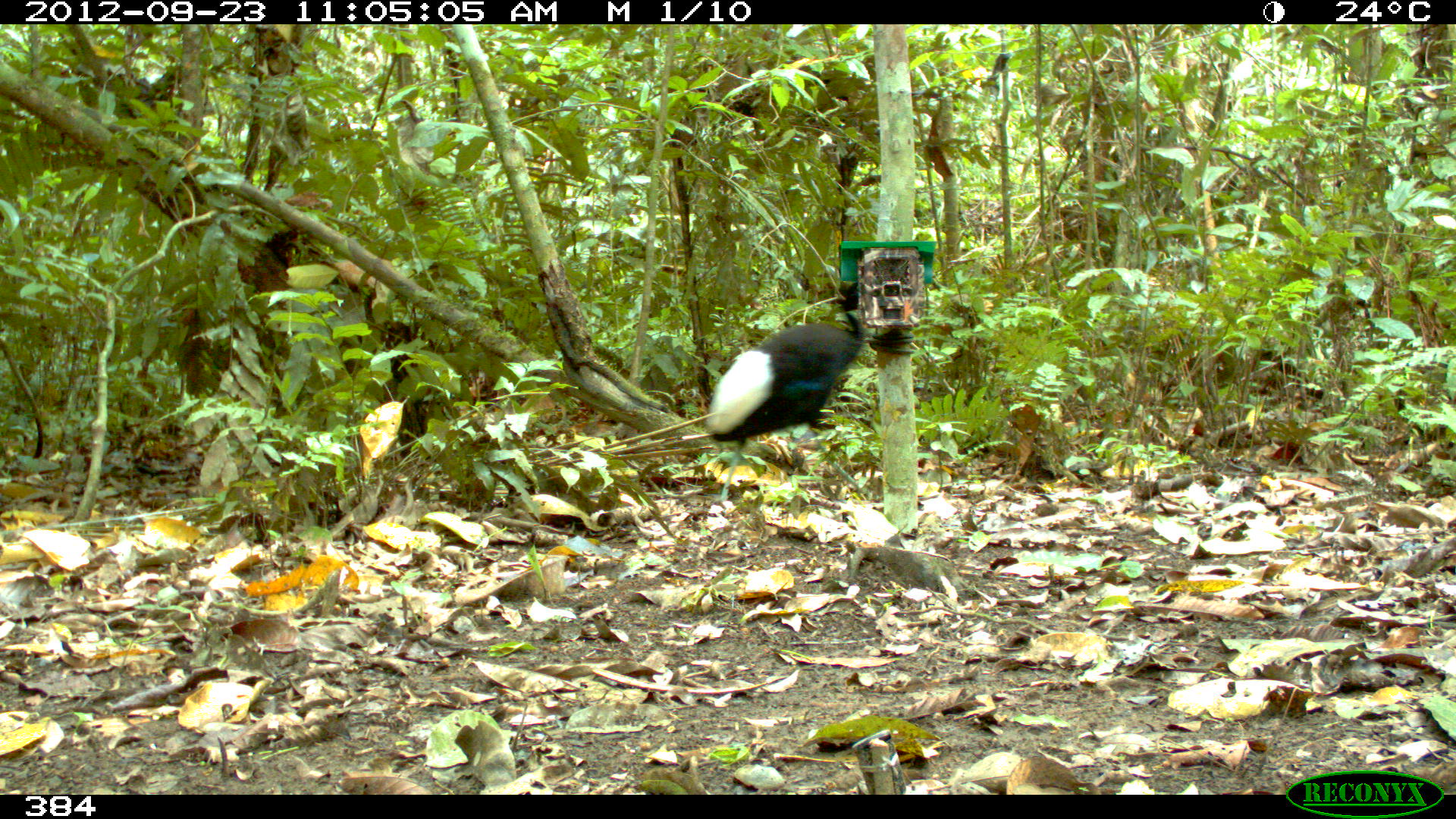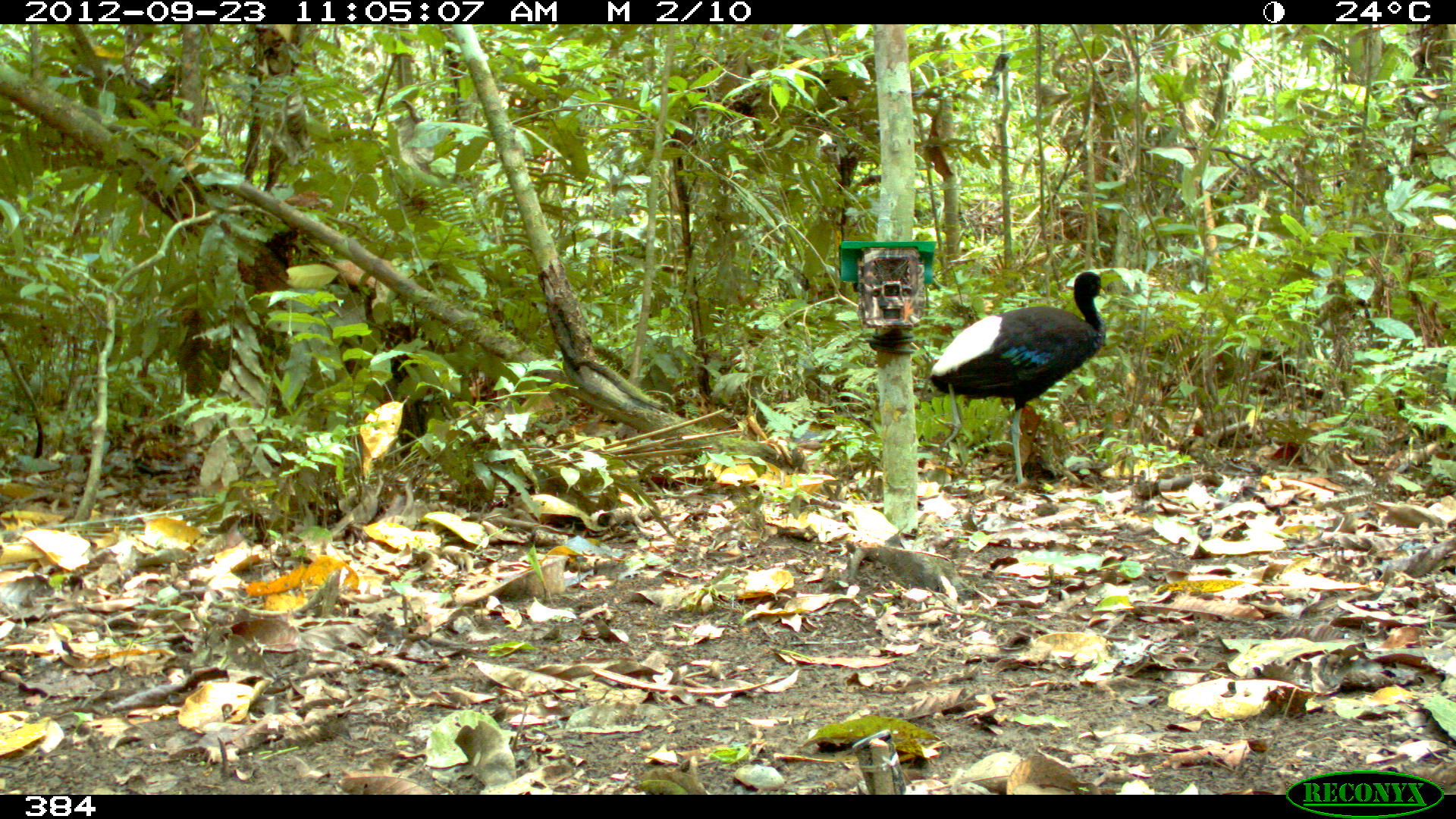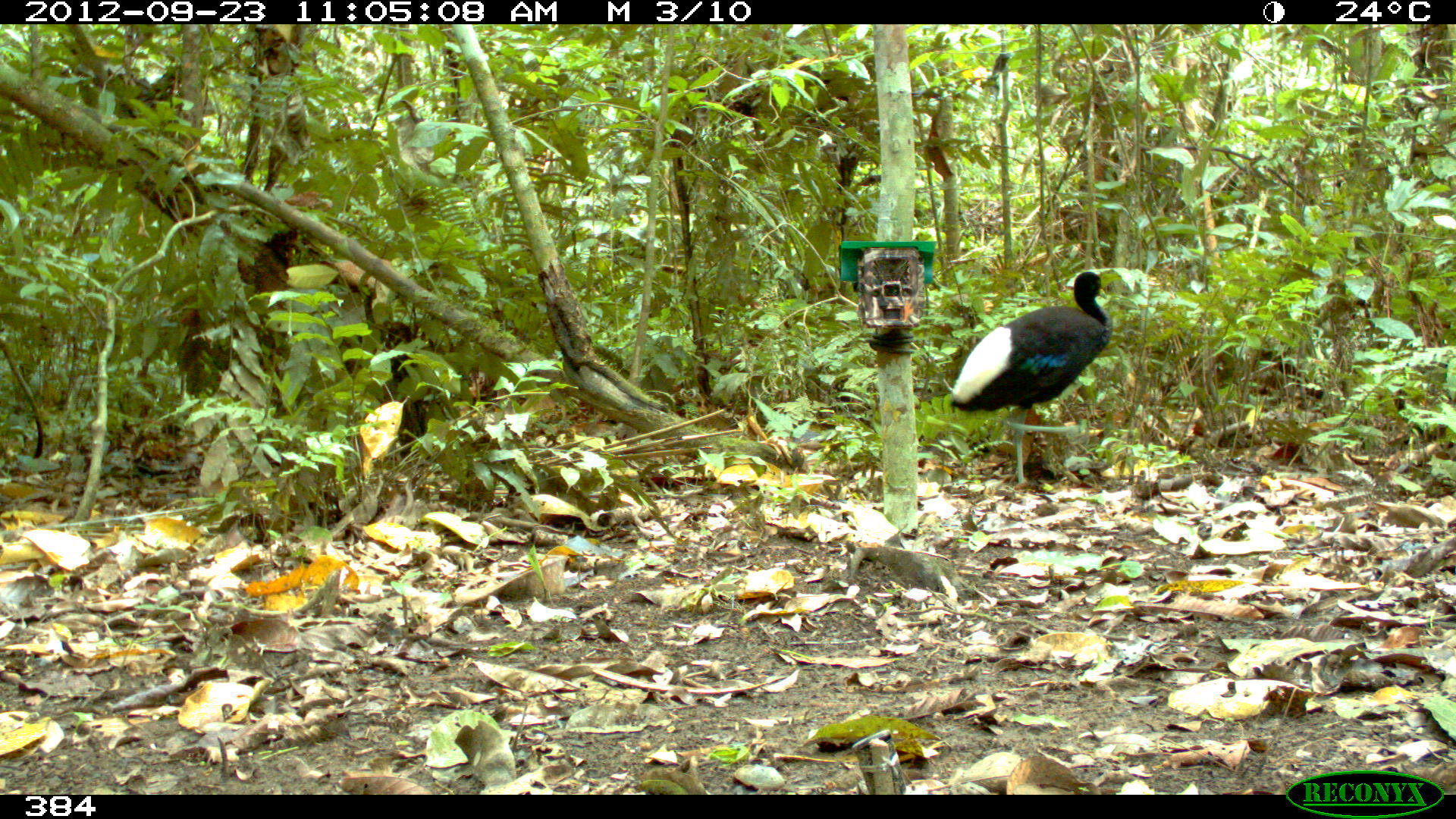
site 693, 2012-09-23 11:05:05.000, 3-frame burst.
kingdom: Animalia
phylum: Chordata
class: Aves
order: Gruiformes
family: Psophiidae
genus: Psophia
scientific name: Psophia leucoptera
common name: pale-winged trumpeter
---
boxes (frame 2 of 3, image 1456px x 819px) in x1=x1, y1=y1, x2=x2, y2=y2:
psophia leucoptera: x1=928, y1=270, x2=1107, y2=487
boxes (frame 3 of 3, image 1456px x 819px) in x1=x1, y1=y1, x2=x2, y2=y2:
psophia leucoptera: x1=947, y1=268, x2=1114, y2=487